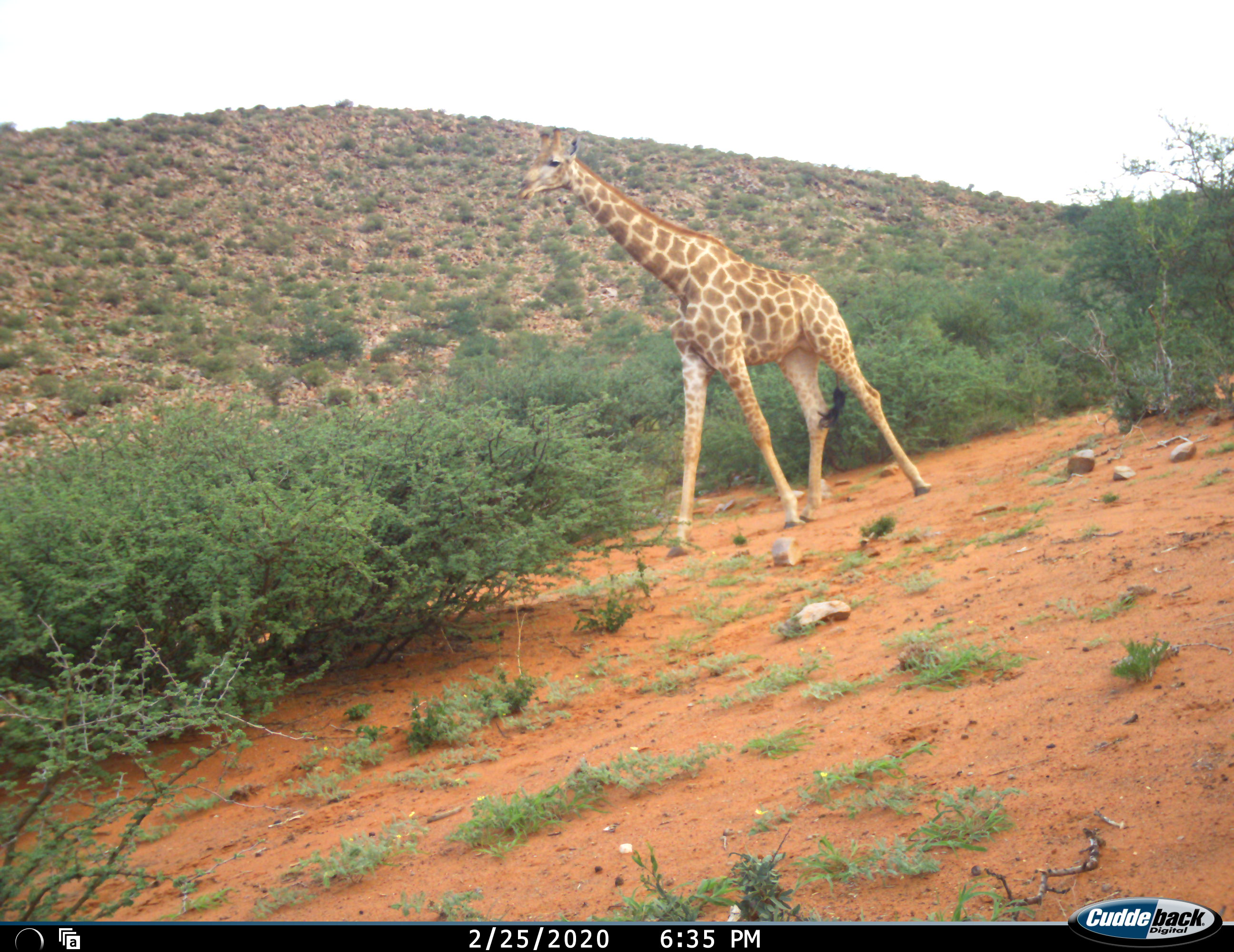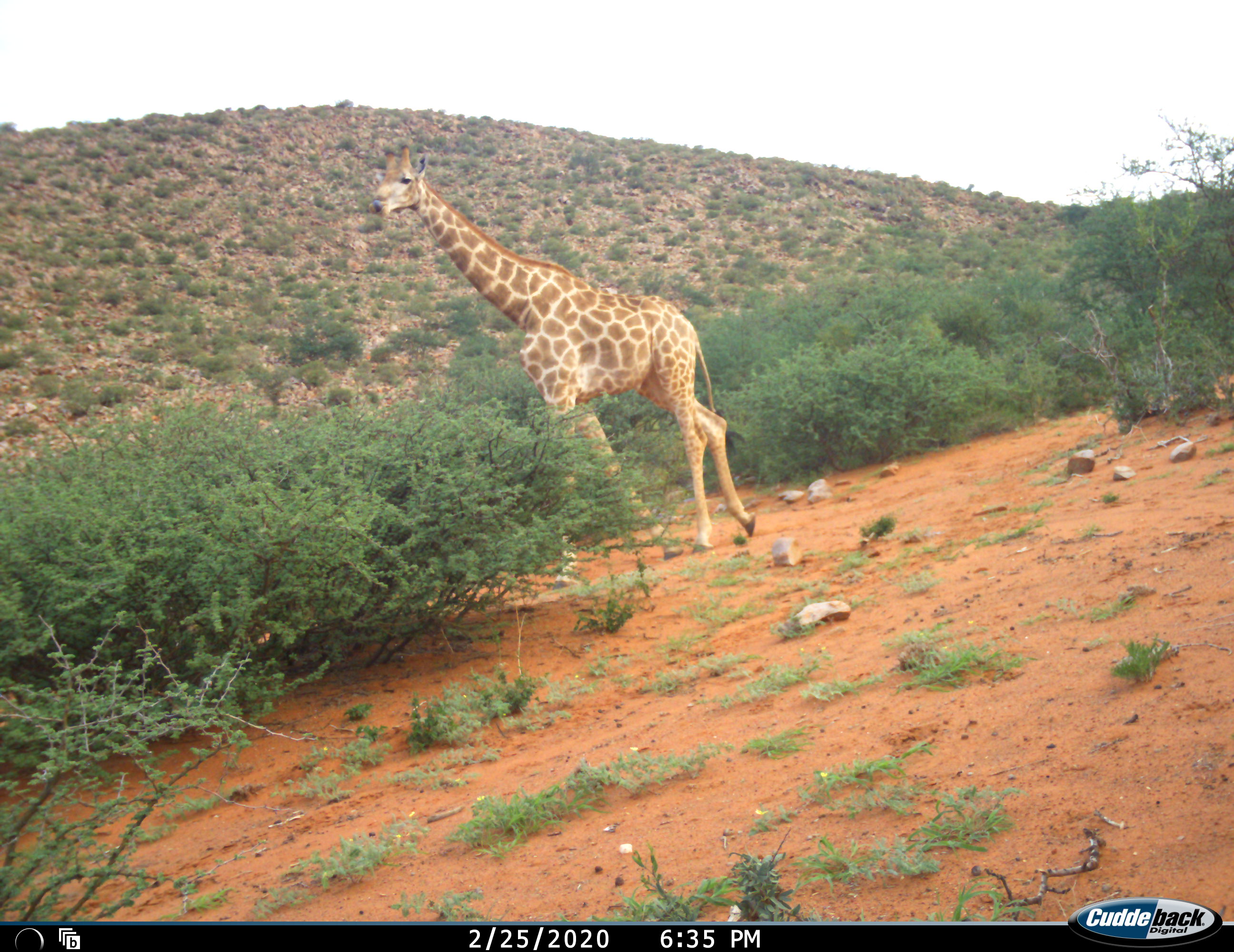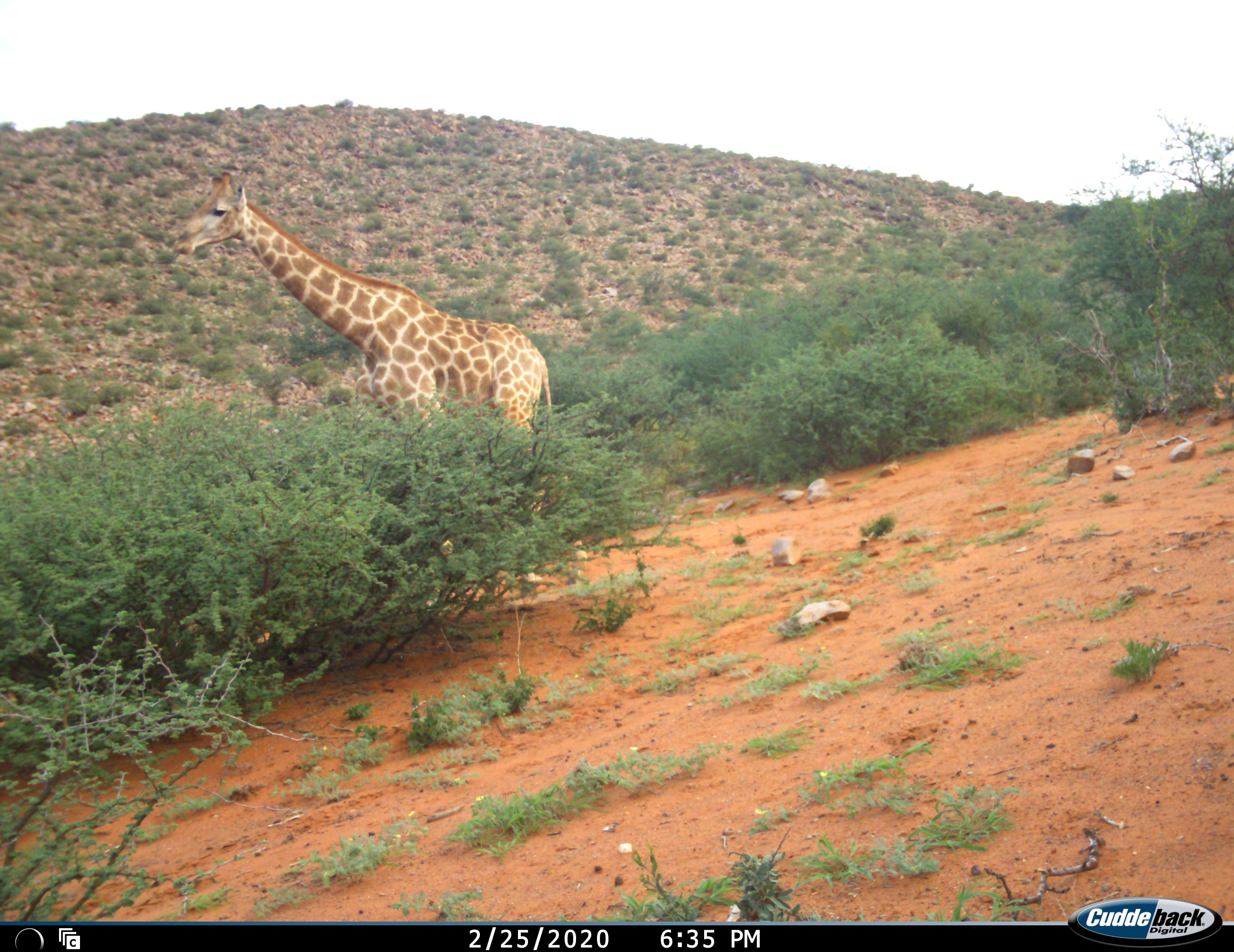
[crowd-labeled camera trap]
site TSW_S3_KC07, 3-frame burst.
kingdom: Animalia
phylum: Chordata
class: Mammalia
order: Artiodactyla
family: Giraffidae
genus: Giraffa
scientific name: Giraffa camelopardalis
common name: giraffe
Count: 1.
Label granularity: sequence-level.